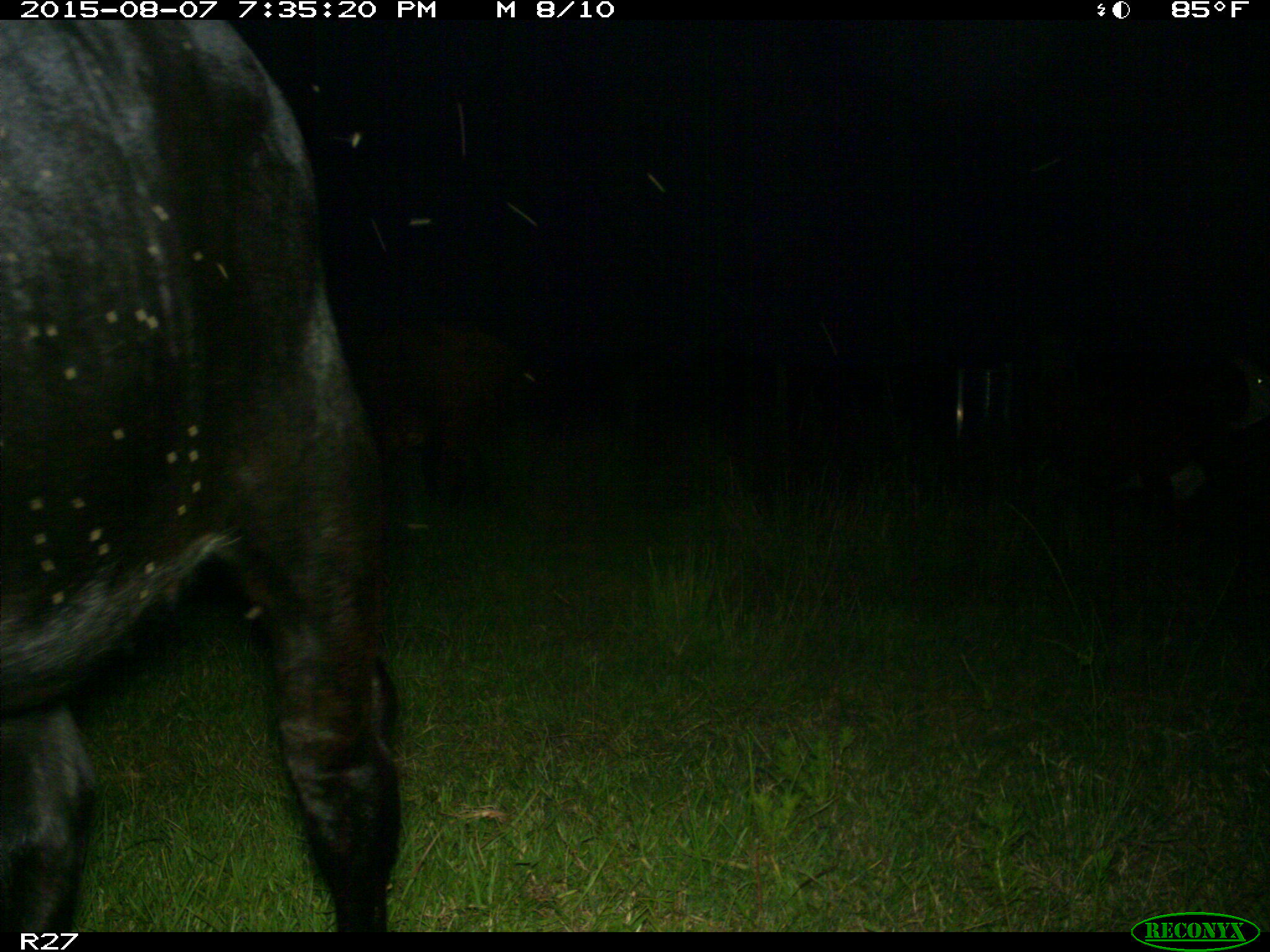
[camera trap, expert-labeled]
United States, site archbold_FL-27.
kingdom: Animalia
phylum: Chordata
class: Mammalia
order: Artiodactyla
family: Bovidae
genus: Bos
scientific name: Bos taurus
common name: domestic cow